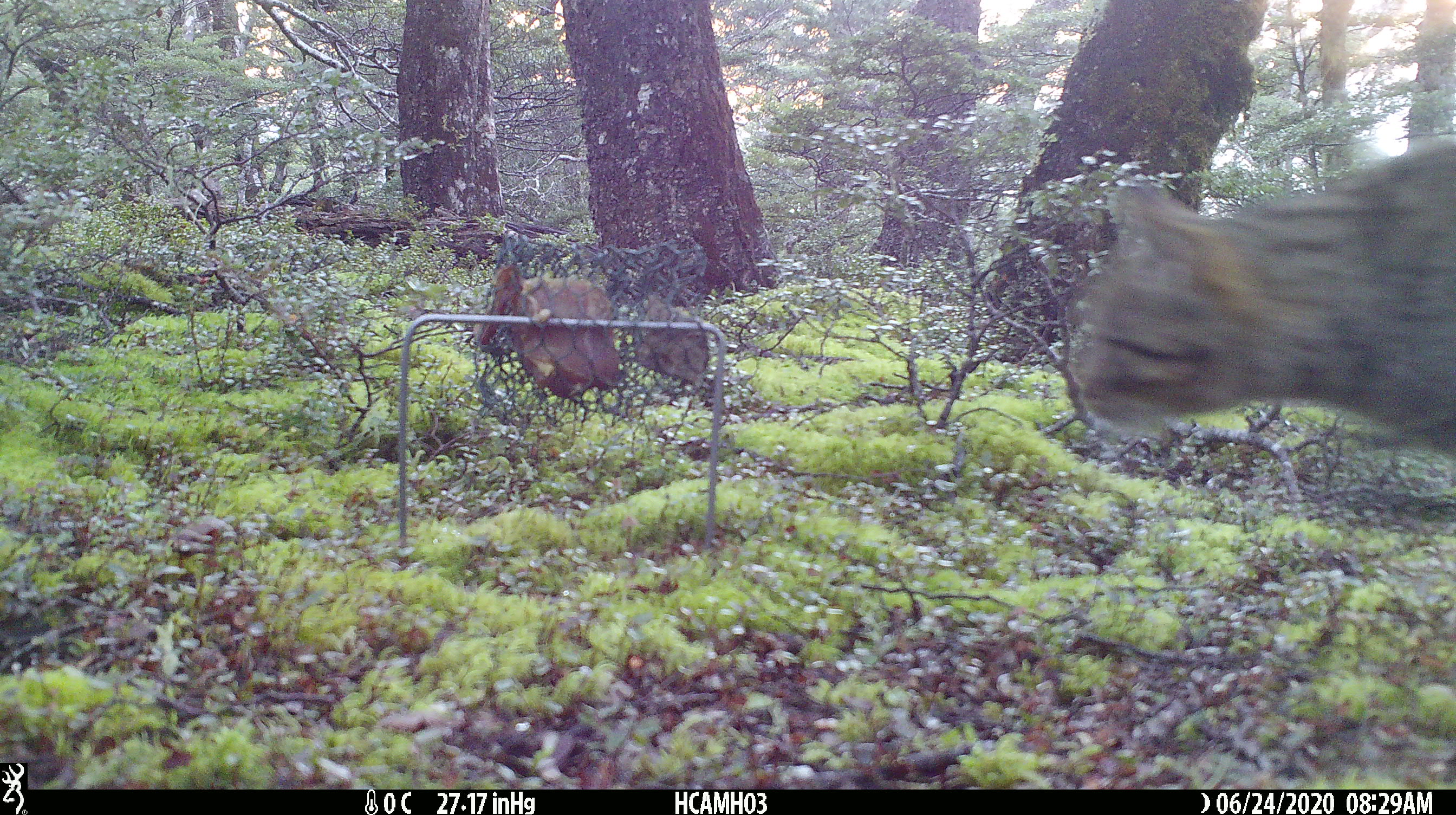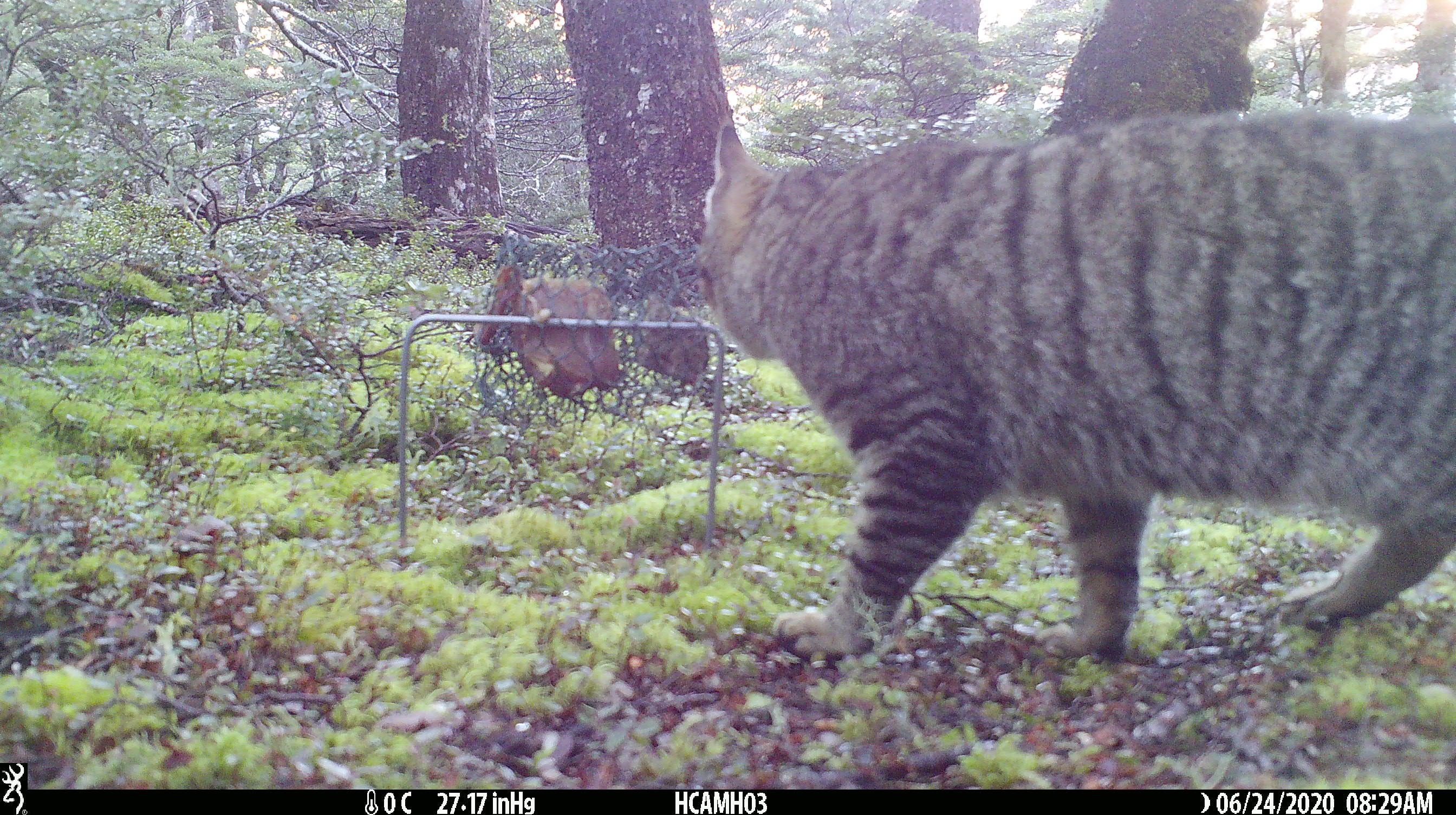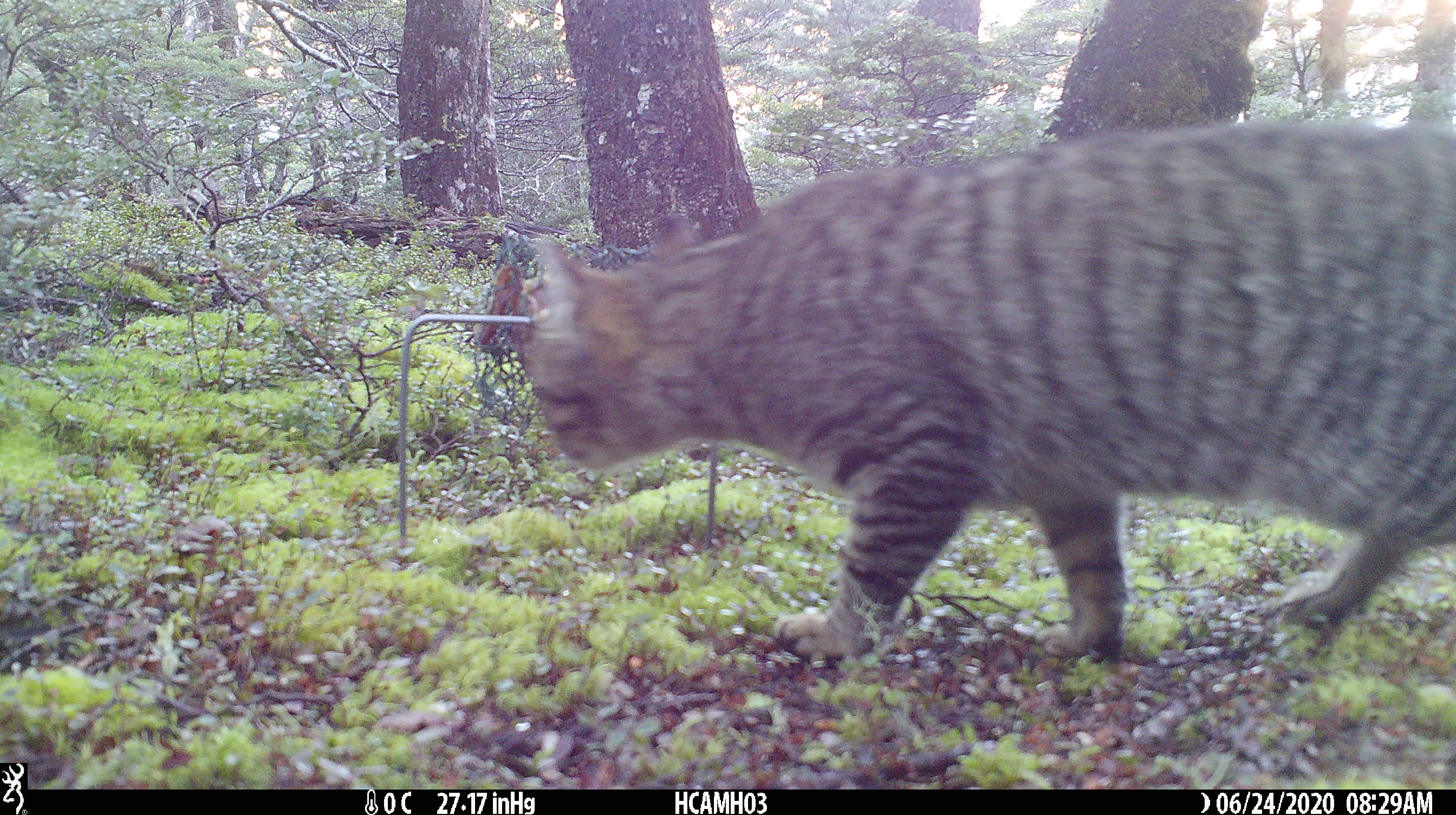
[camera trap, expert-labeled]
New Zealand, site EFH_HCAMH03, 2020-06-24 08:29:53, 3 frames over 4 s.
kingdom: Animalia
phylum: Chordata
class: Mammalia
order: Carnivora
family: Felidae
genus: Felis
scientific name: Felis catus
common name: domestic cat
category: cat